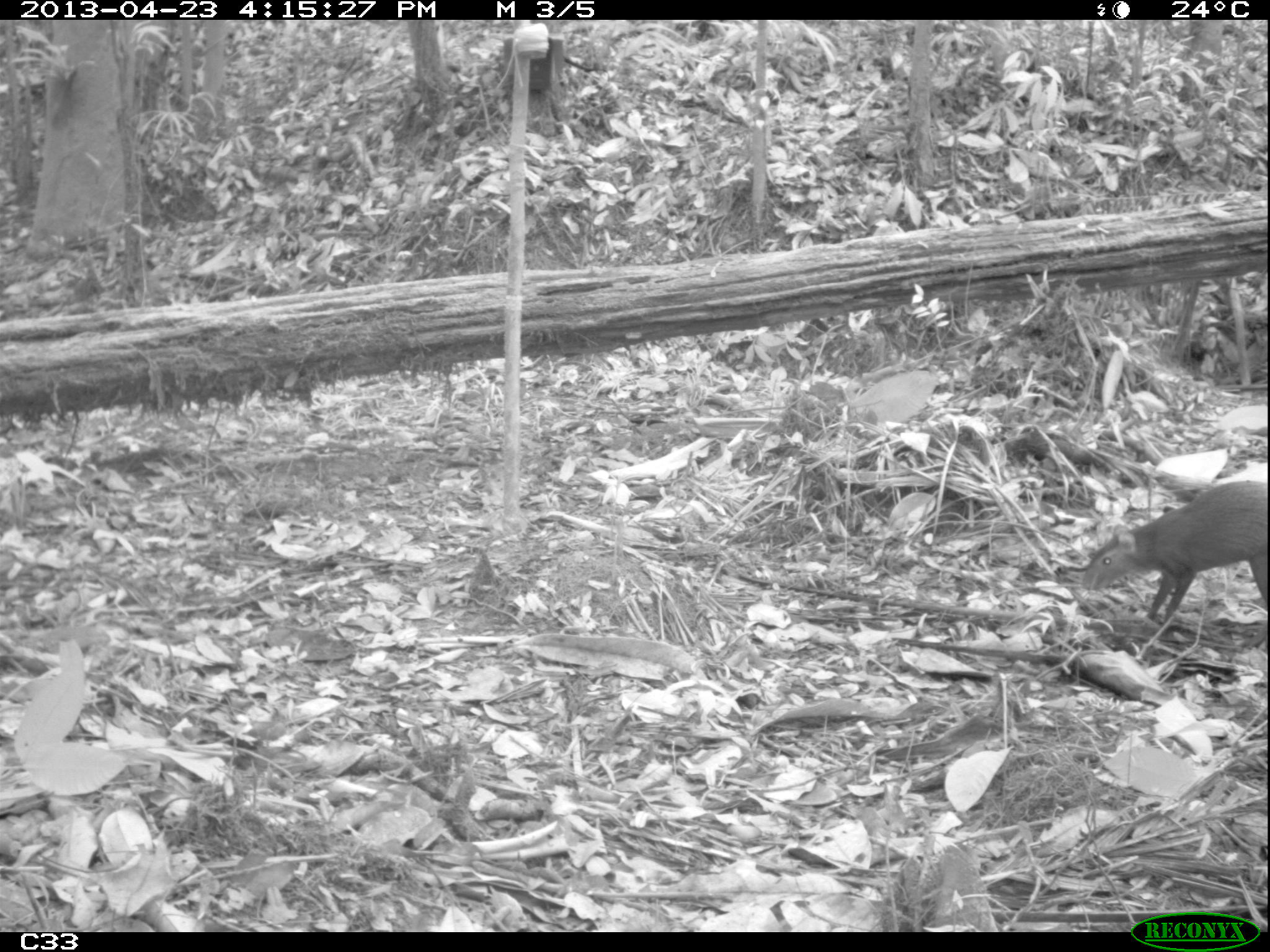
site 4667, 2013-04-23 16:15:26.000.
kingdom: Animalia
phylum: Chordata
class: Mammalia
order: Rodentia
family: Dasyproctidae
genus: Dasyprocta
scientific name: Dasyprocta leporina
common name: red-rumped agouti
Dasyprocta leporina (red-rumped agouti), count 1, age adult.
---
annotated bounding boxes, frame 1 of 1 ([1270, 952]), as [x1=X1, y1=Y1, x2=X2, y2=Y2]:
dasyprocta leporina: [x1=1080, y1=480, x2=1267, y2=625]